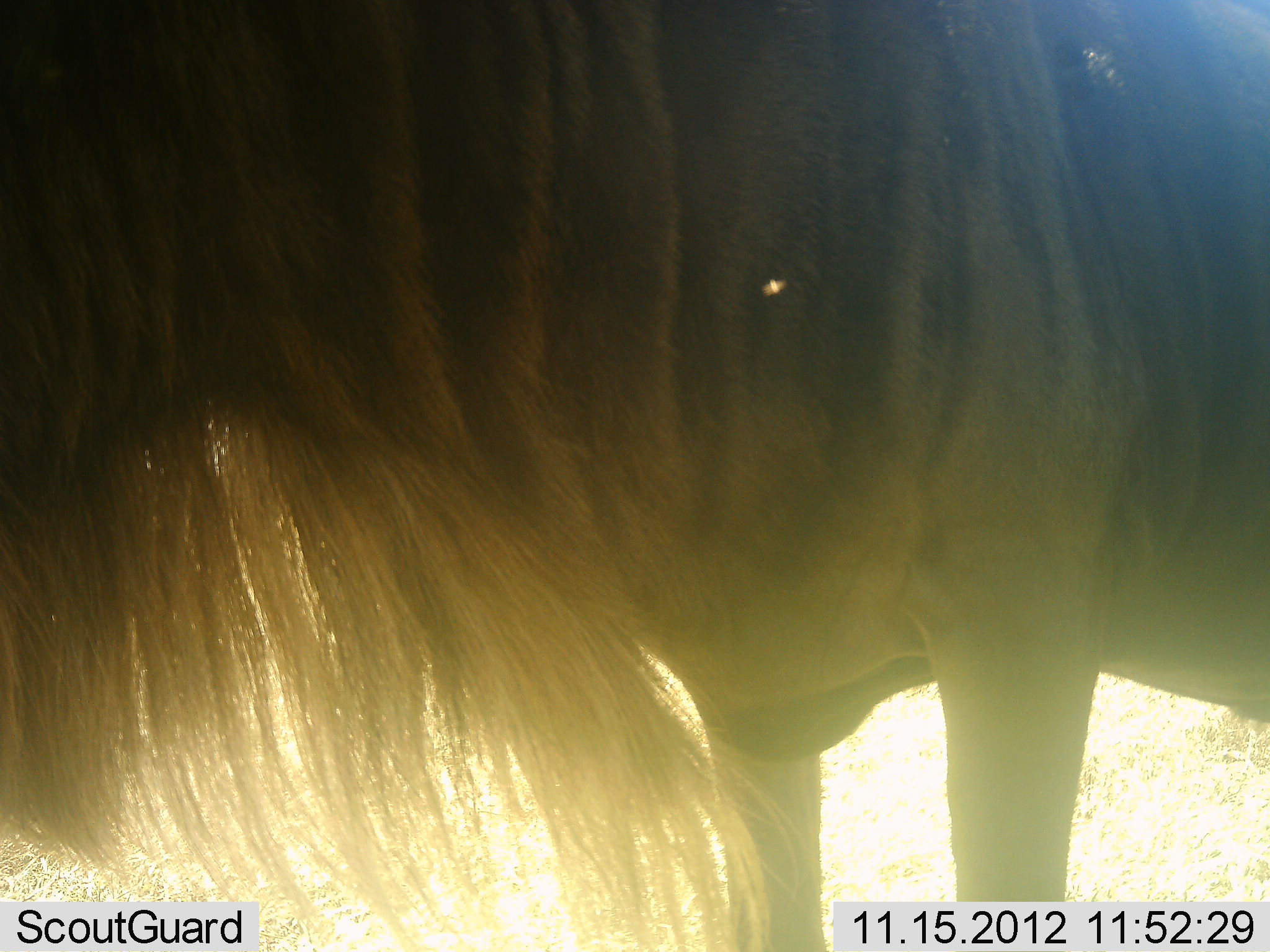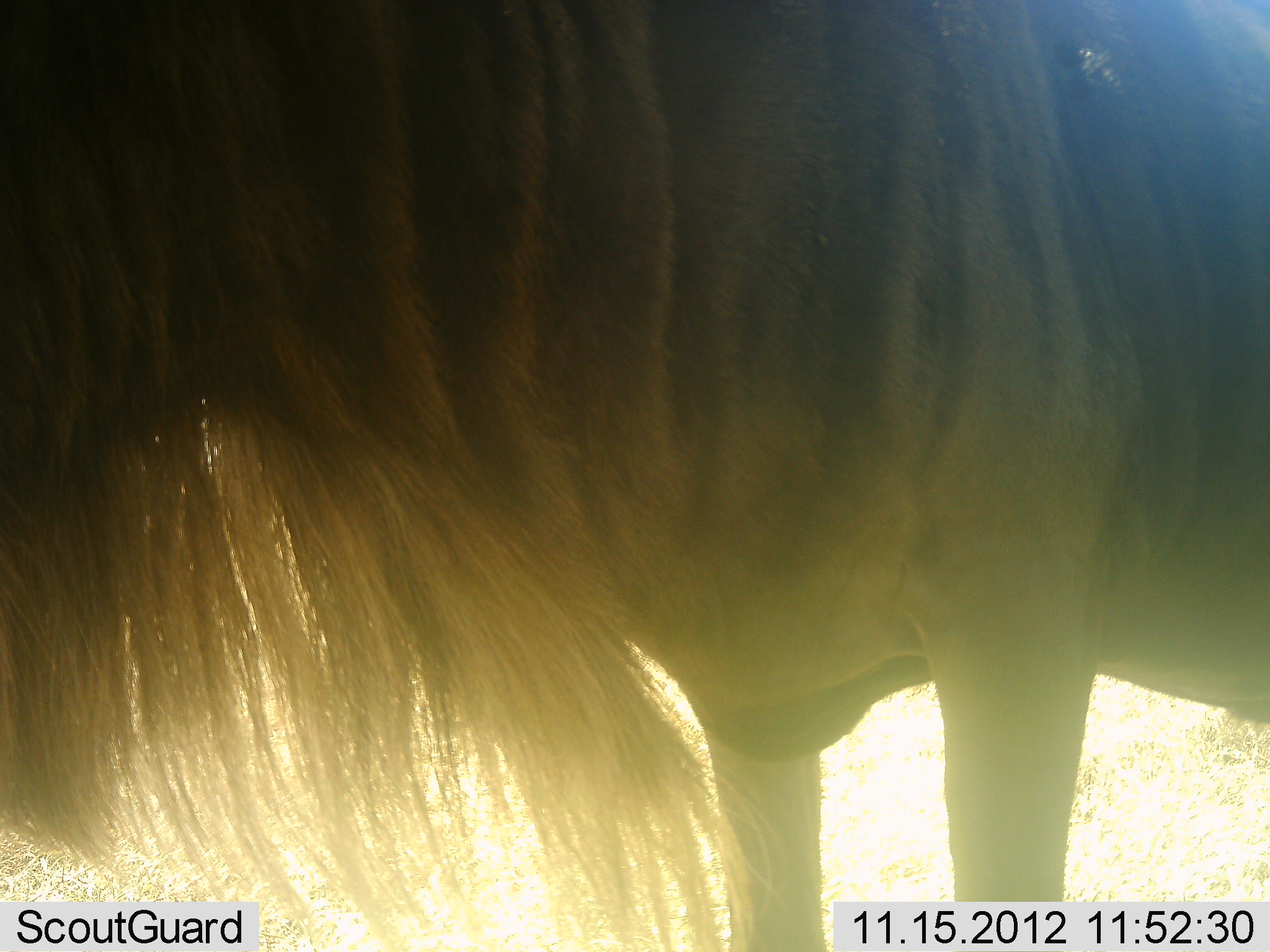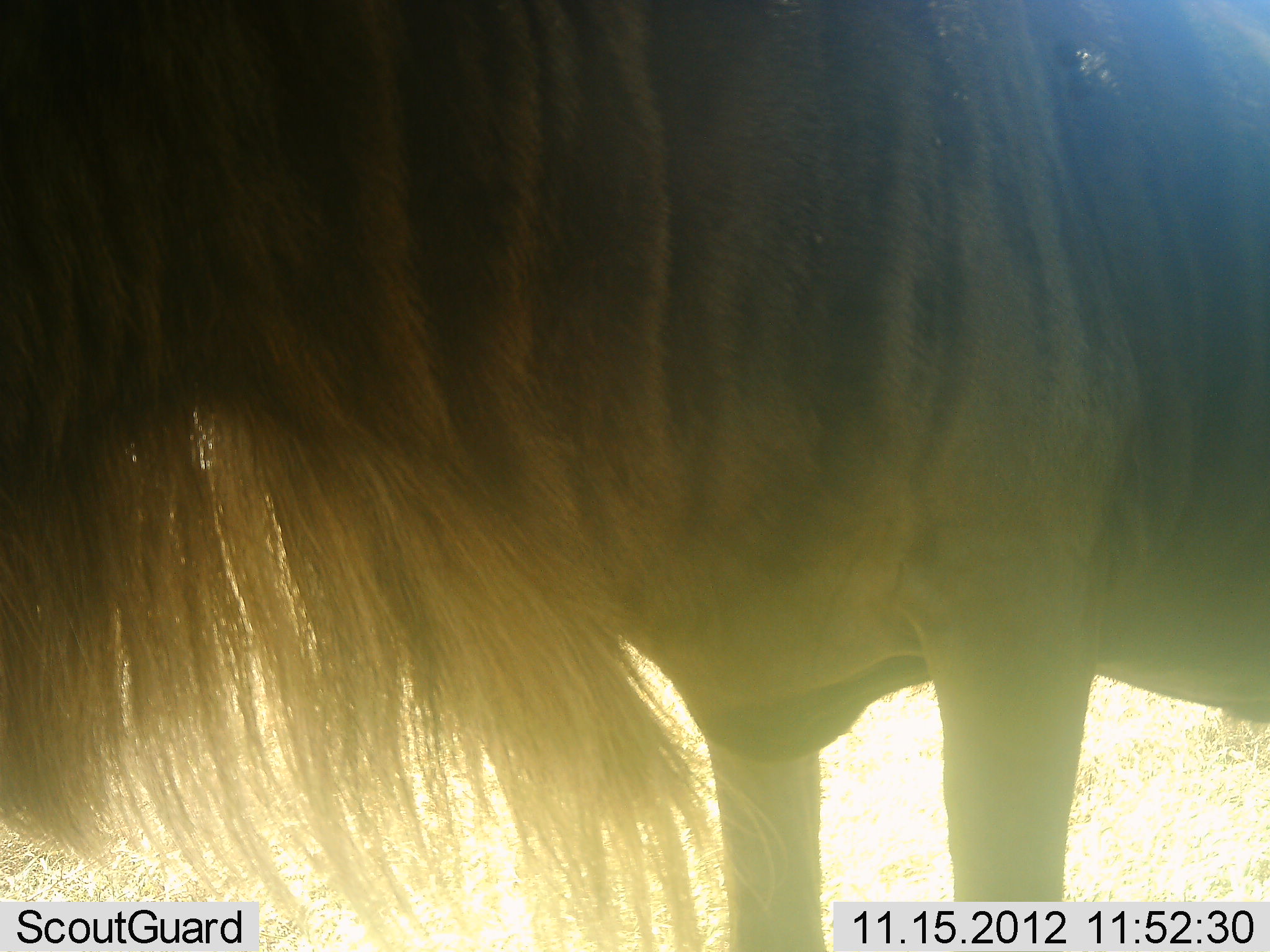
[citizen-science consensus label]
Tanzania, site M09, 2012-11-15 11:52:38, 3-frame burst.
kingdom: Animalia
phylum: Chordata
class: Mammalia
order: Artiodactyla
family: Bovidae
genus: Connochaetes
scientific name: Connochaetes taurinus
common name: blue wildebeest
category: wildebeest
Wildebeest (blue wildebeest) (Connochaetes taurinus), count 1. Behavior (volunteer vote fractions): standing 100%, resting 0%, moving 0%, interacting 0%. Young present (vote fraction): 0%. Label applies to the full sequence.